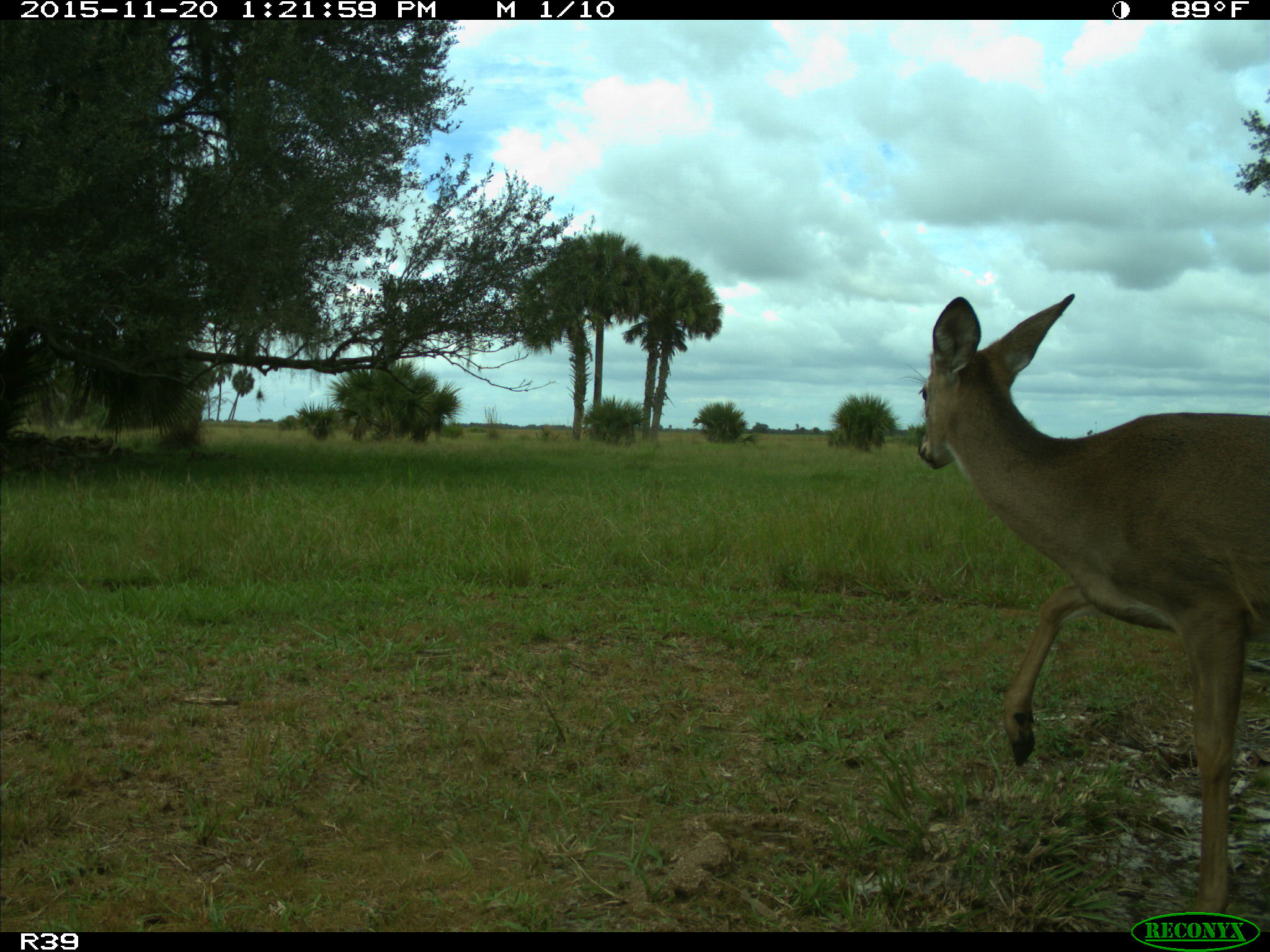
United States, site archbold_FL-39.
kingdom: Animalia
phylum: Chordata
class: Mammalia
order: Artiodactyla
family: Cervidae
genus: Odocoileus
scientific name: Odocoileus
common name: deer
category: unidentified deer